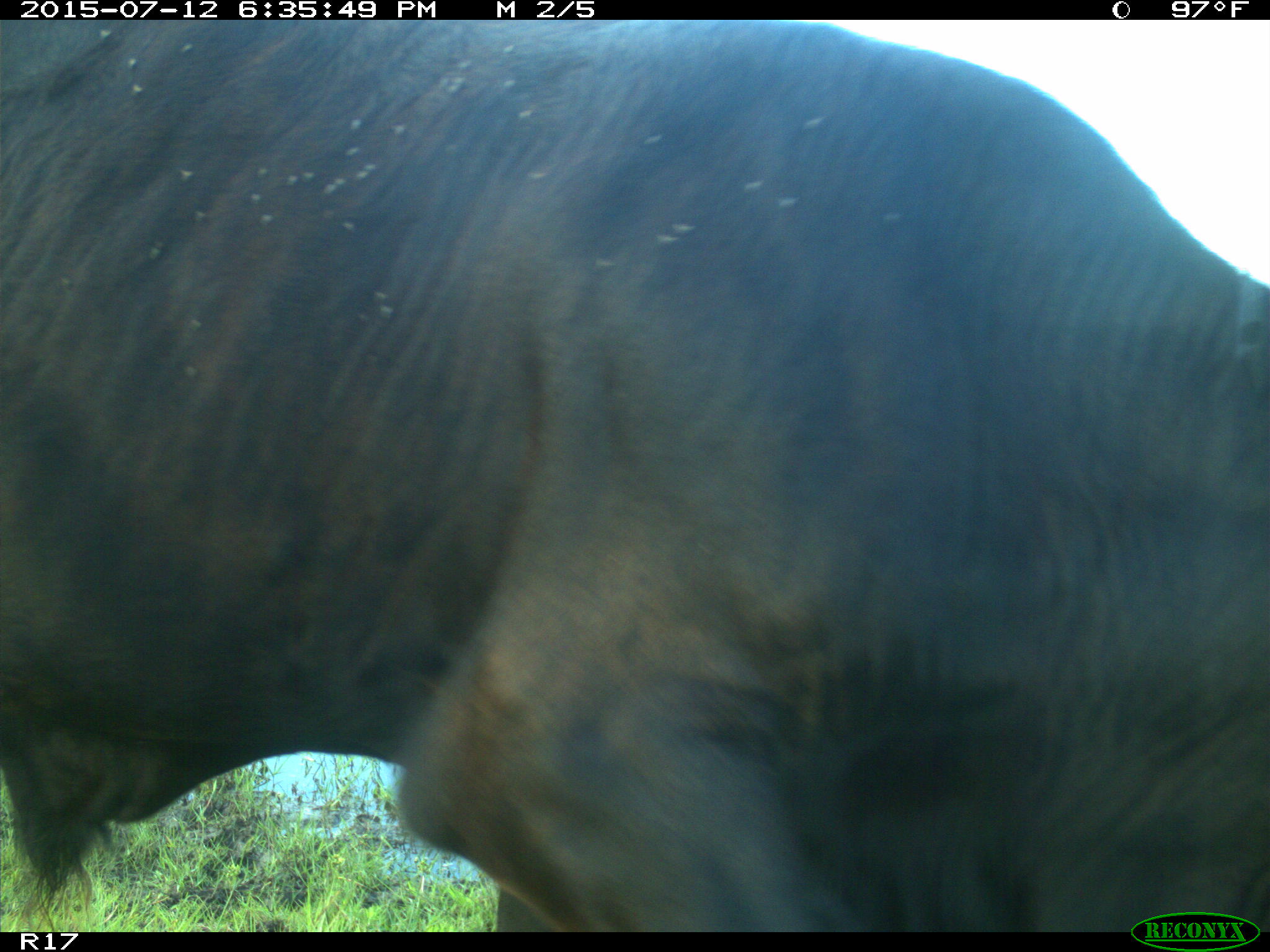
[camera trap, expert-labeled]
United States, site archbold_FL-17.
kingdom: Animalia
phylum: Chordata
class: Mammalia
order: Artiodactyla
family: Bovidae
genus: Bos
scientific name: Bos taurus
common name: domestic cow